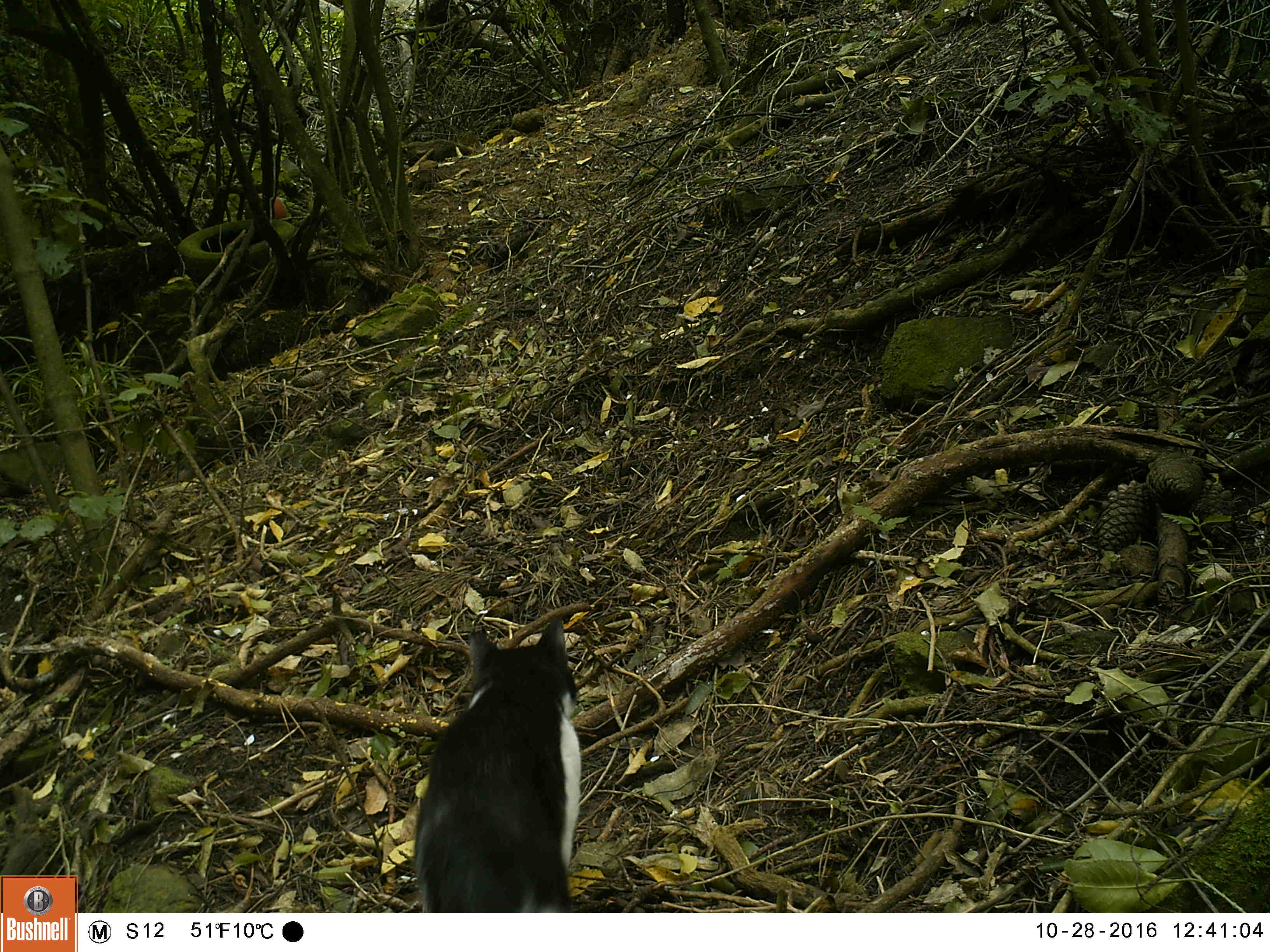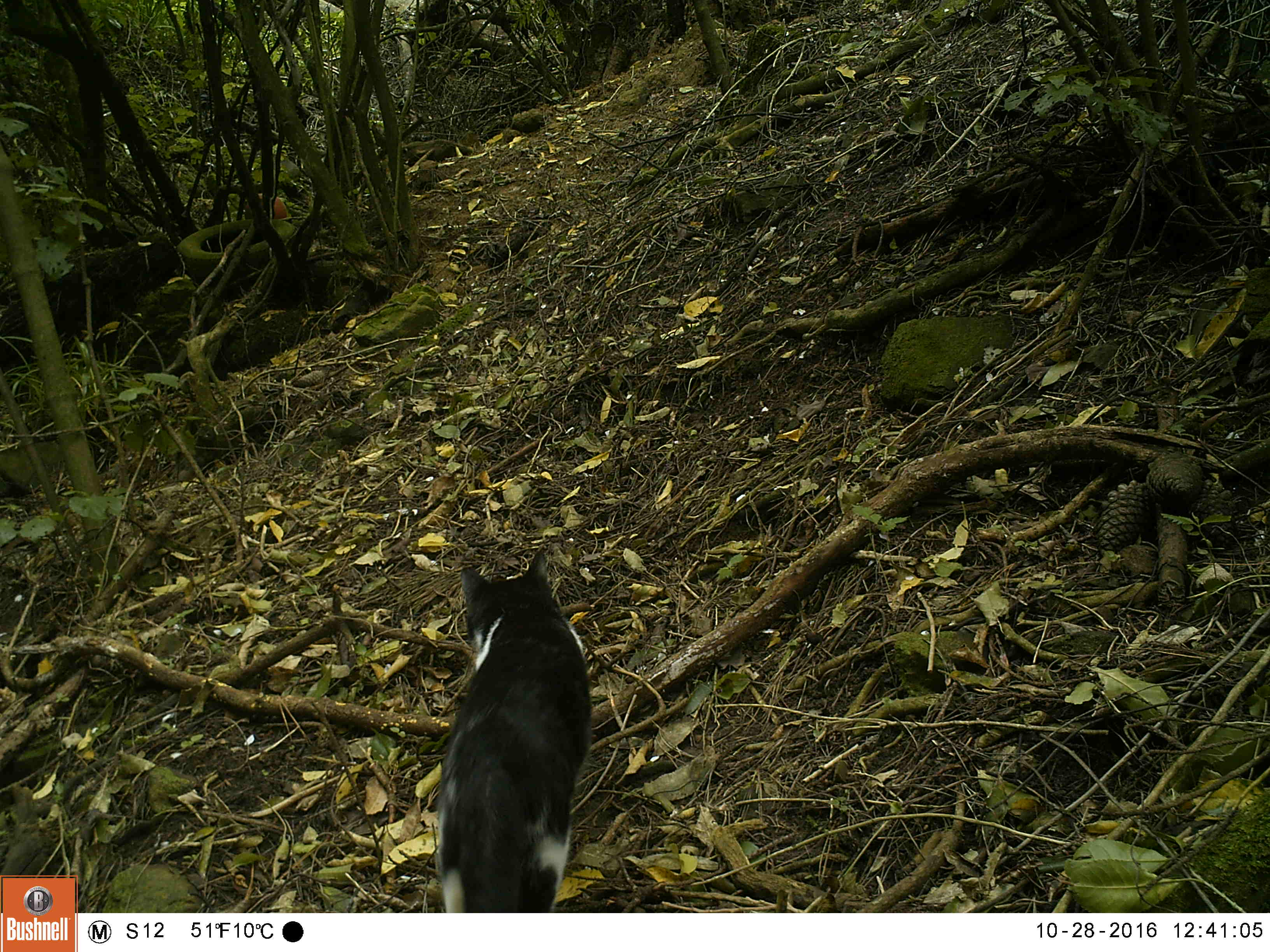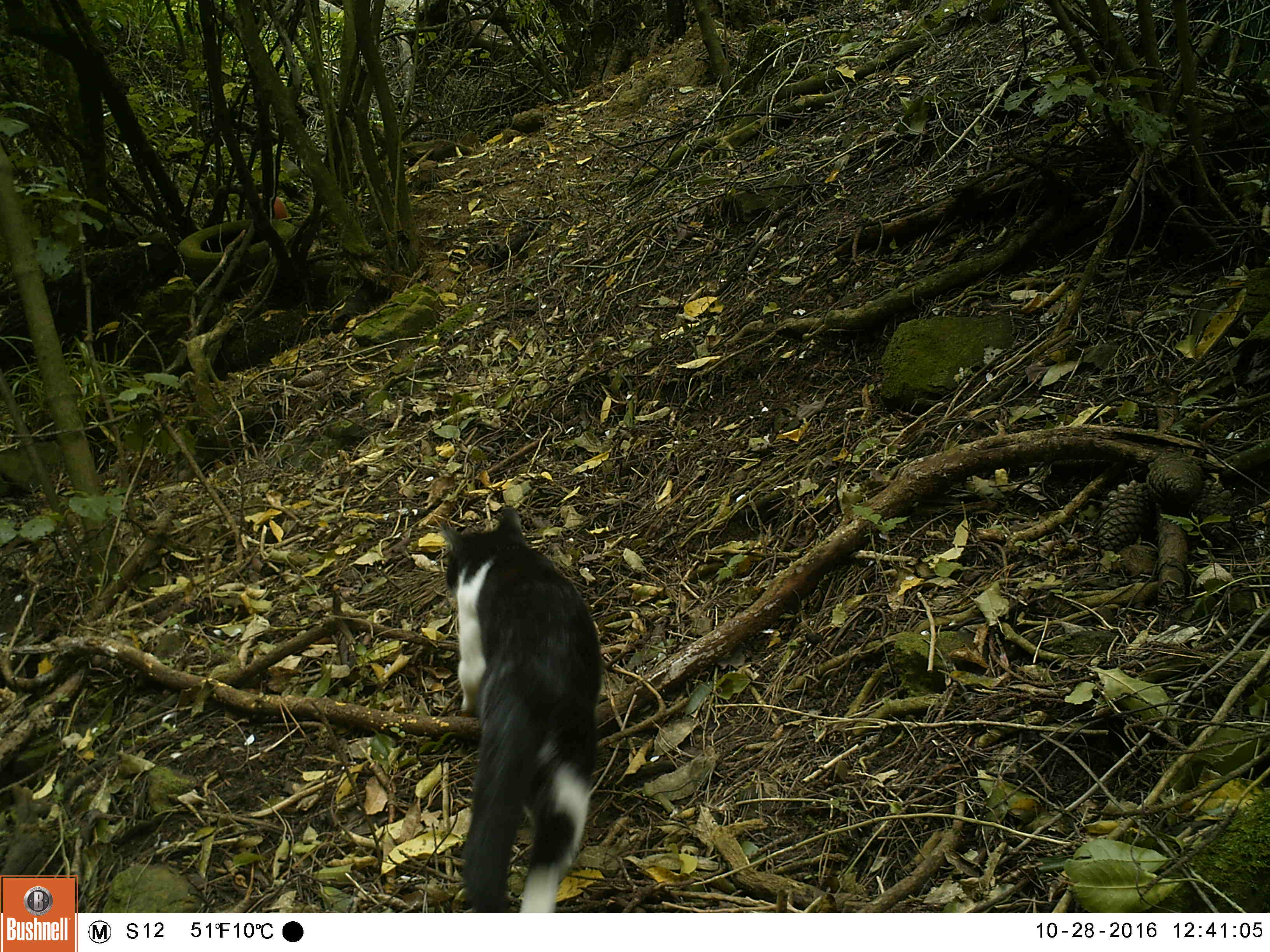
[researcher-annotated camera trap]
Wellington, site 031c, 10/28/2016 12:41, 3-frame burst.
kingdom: Animalia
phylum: Chordata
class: Mammalia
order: Carnivora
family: Felidae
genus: Felis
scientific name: Felis catus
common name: cat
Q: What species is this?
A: Cat (Felis catus).